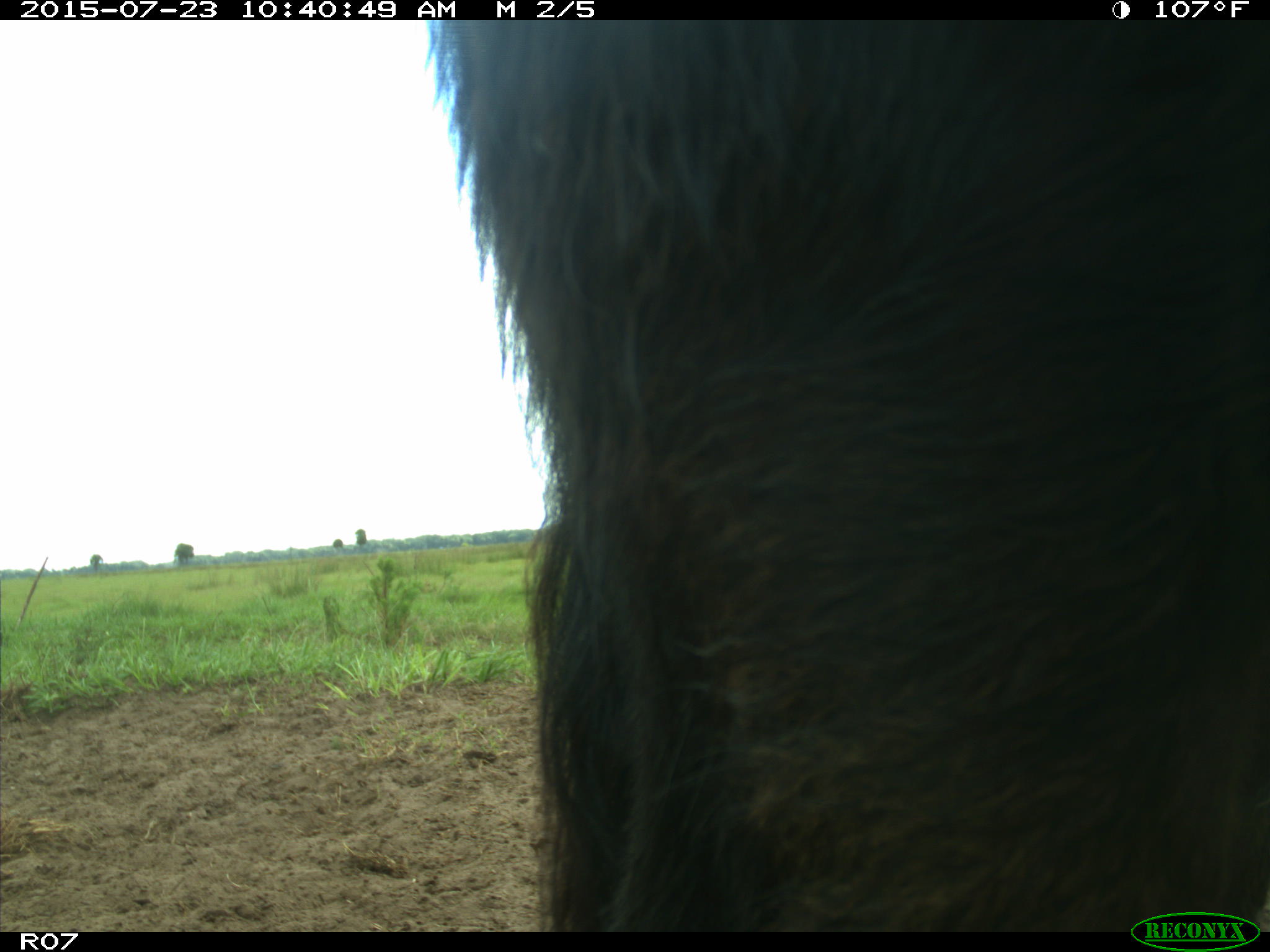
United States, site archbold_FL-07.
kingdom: Animalia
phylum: Chordata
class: Mammalia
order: Artiodactyla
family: Bovidae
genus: Bos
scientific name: Bos taurus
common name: domestic cow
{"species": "Bos taurus (domestic cow)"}